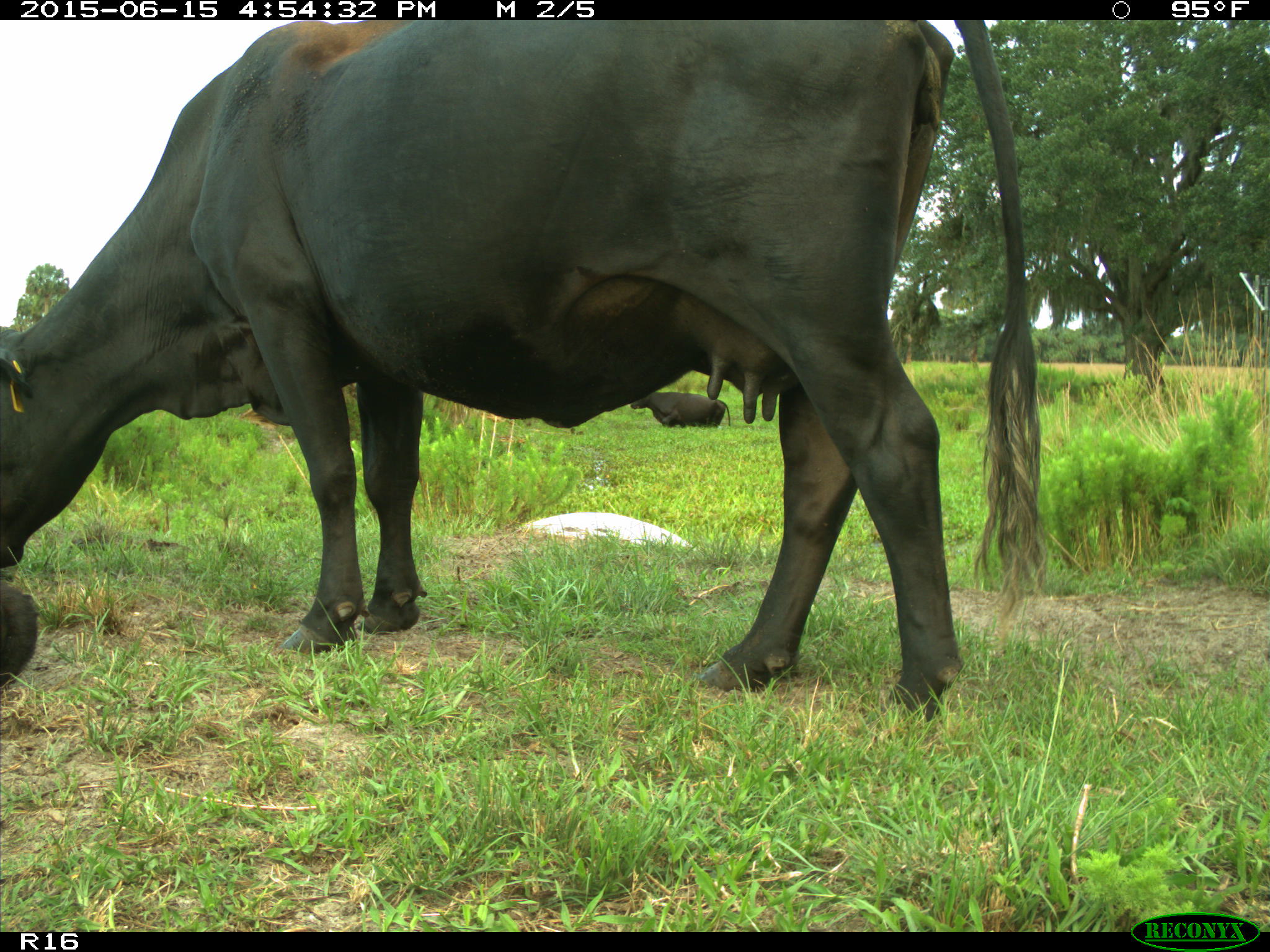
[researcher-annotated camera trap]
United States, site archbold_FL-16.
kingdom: Animalia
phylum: Chordata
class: Mammalia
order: Artiodactyla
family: Bovidae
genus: Bos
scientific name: Bos taurus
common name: domestic cow